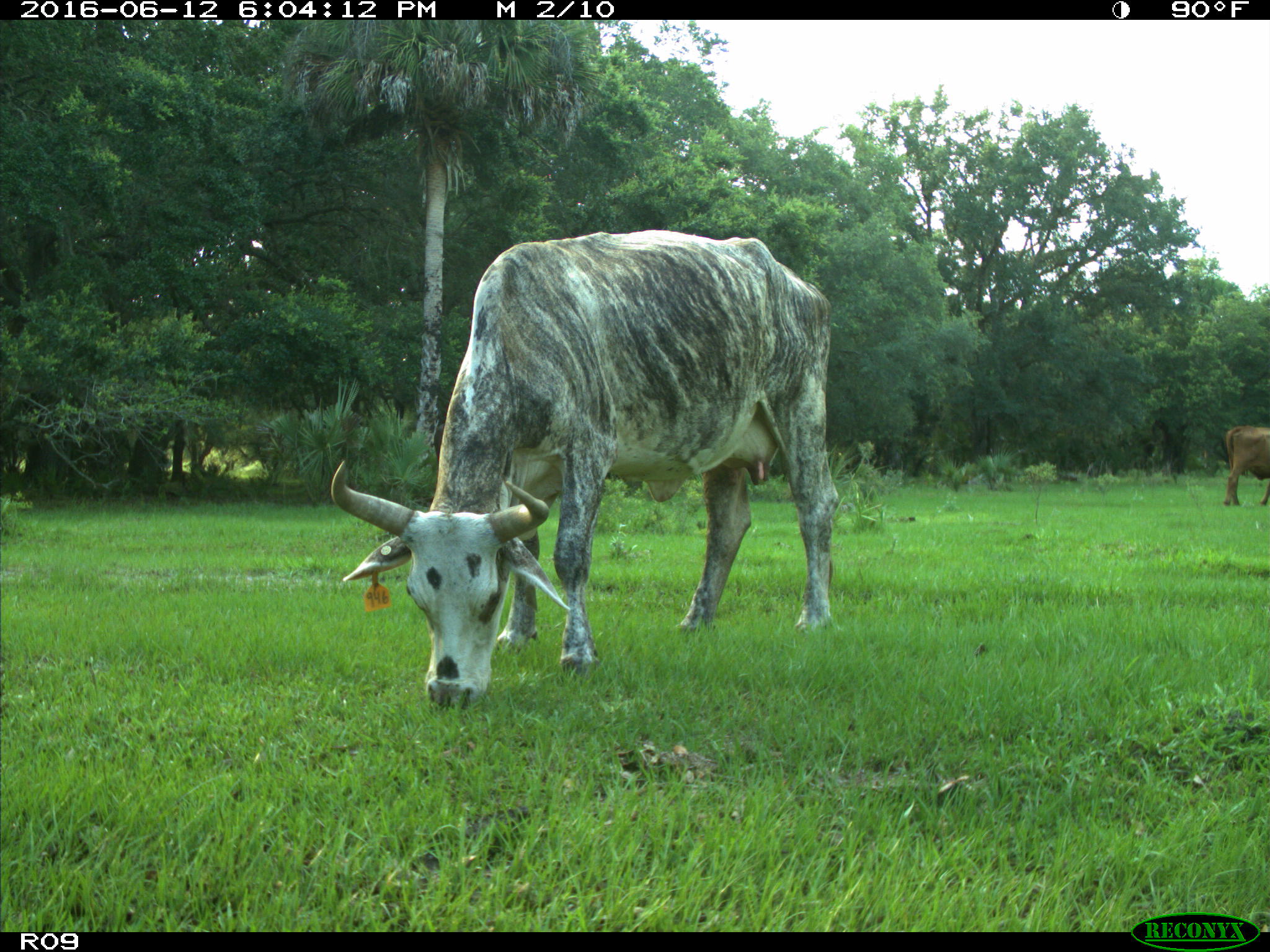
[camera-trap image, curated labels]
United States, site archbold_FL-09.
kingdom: Animalia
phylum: Chordata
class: Mammalia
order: Artiodactyla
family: Bovidae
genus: Bos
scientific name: Bos taurus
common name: domestic cow